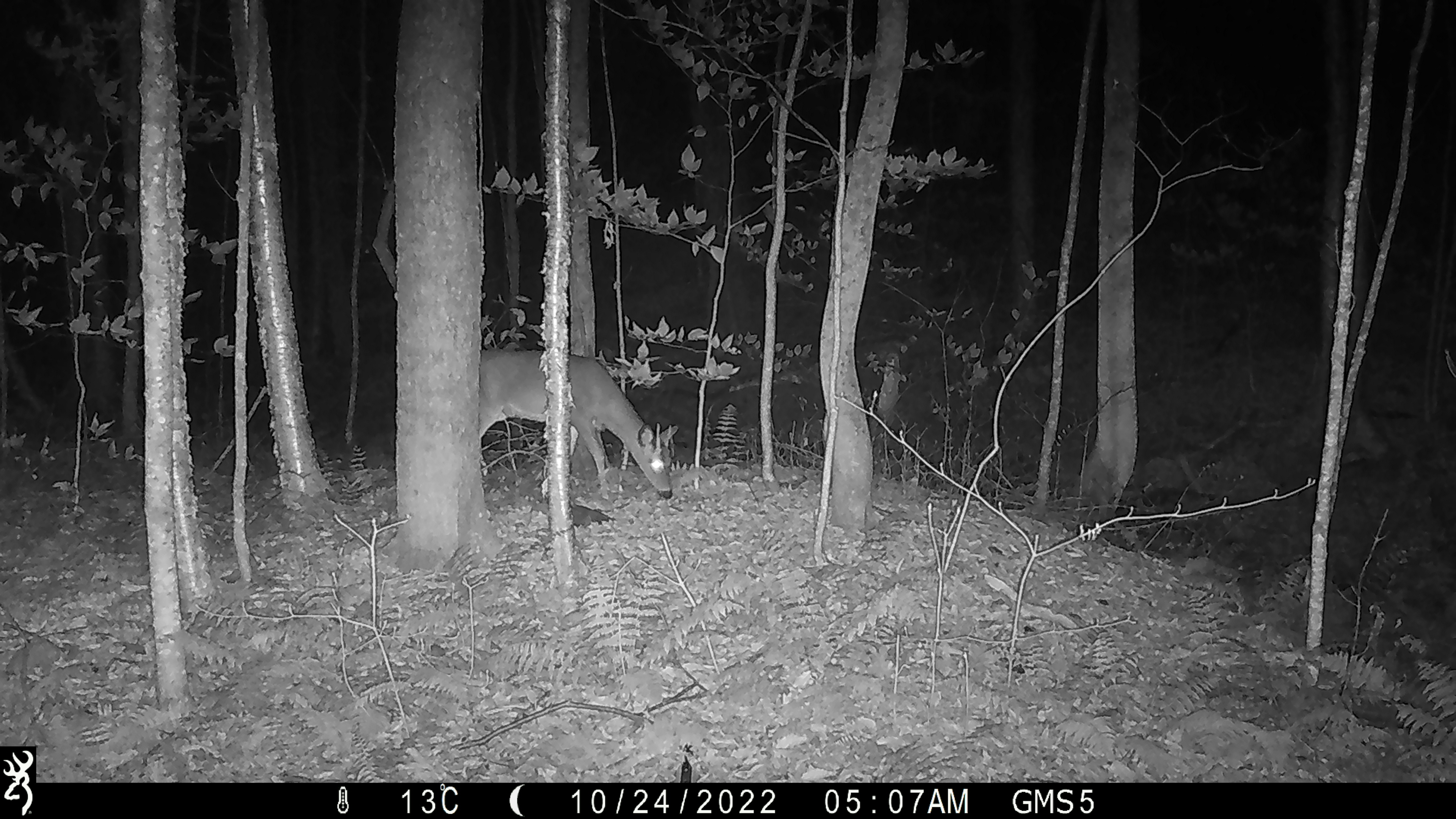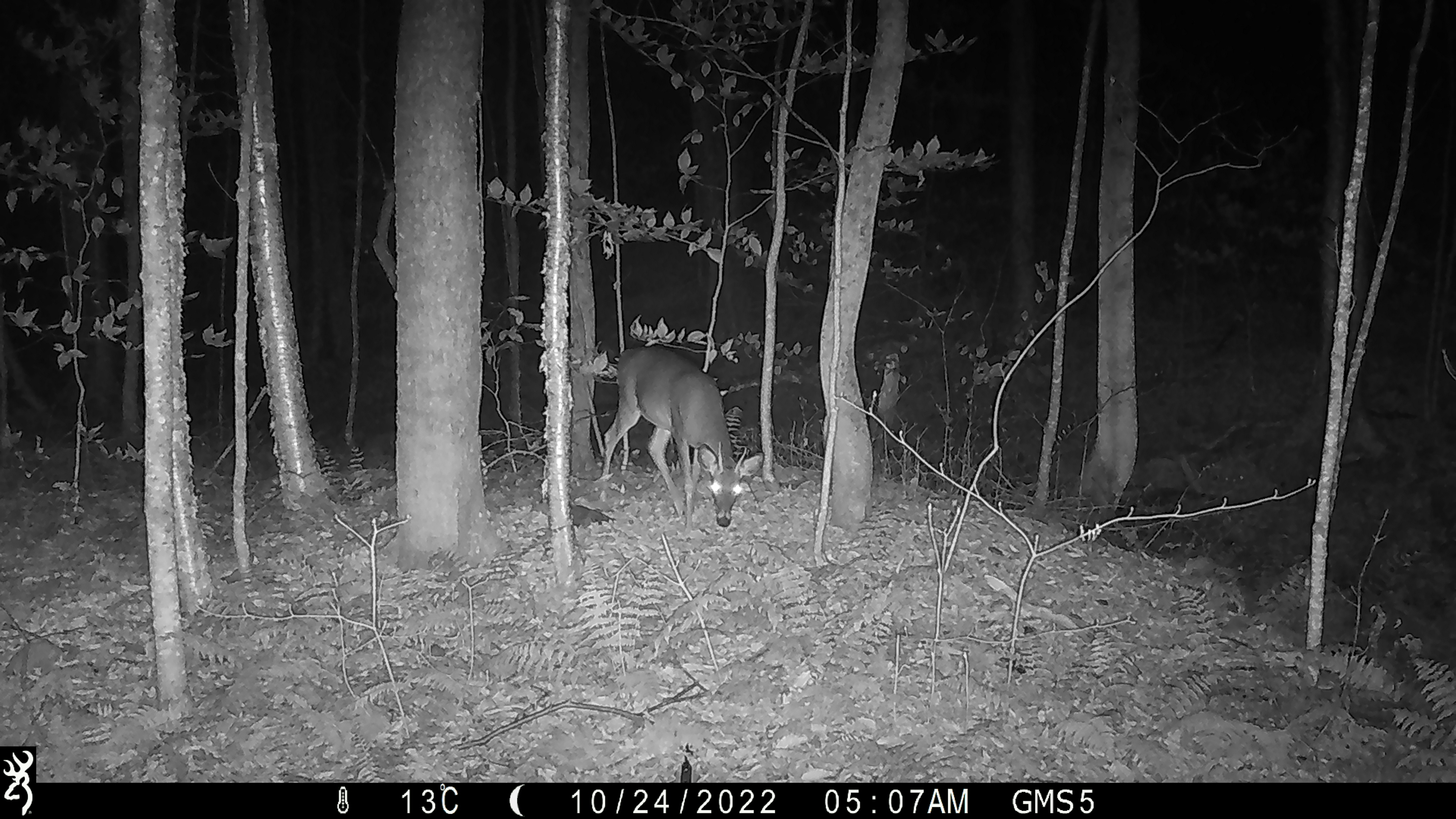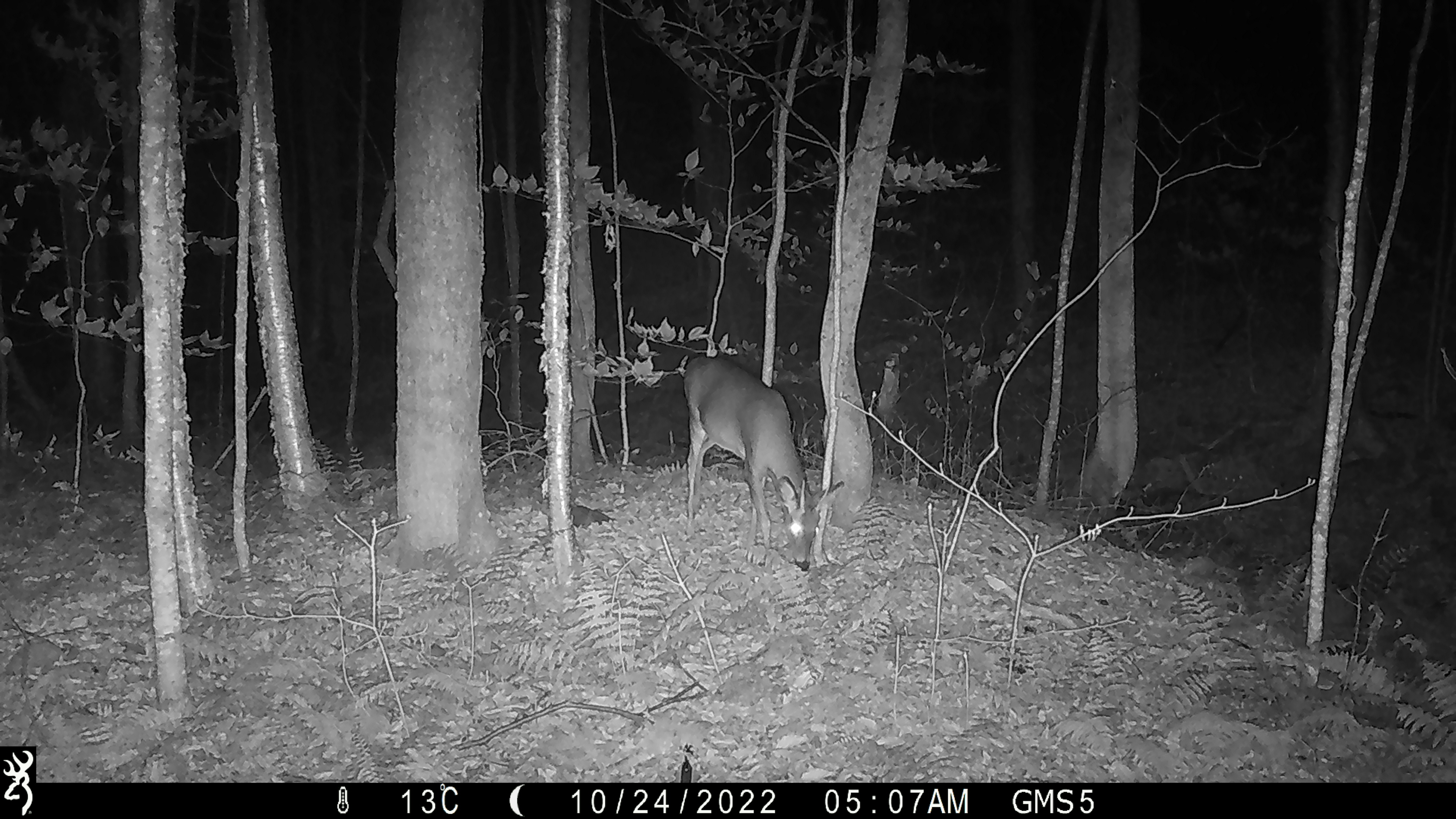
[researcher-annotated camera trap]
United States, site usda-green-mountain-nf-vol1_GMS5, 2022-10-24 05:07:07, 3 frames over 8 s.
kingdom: Animalia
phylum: Chordata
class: Mammalia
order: Artiodactyla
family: Cervidae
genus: Odocoileus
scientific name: Odocoileus virginianus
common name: white-tailed deer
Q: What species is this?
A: White-tailed deer (Odocoileus virginianus).